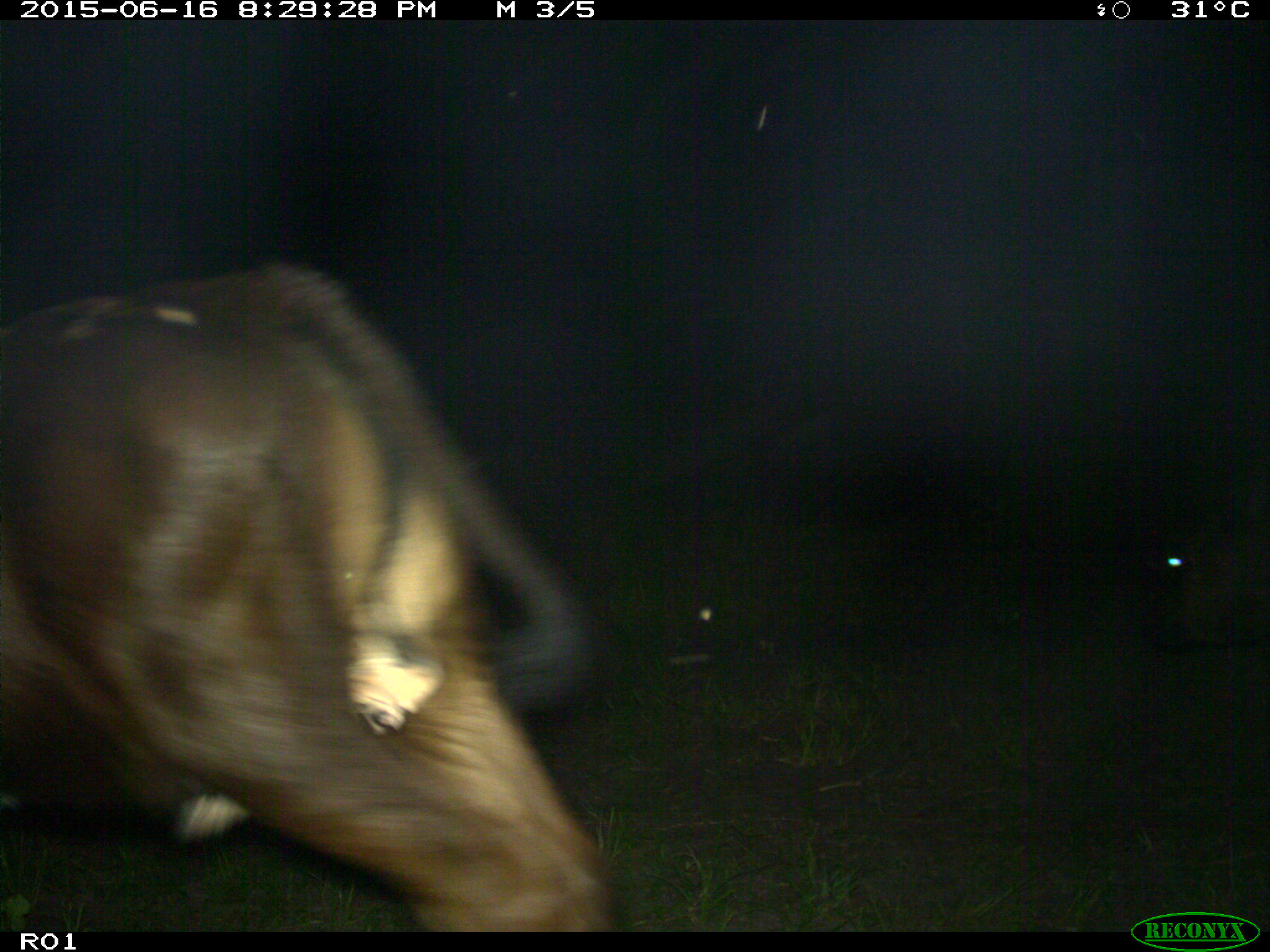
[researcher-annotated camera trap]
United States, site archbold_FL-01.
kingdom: Animalia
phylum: Chordata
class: Mammalia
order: Artiodactyla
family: Bovidae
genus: Bos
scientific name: Bos taurus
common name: domestic cow